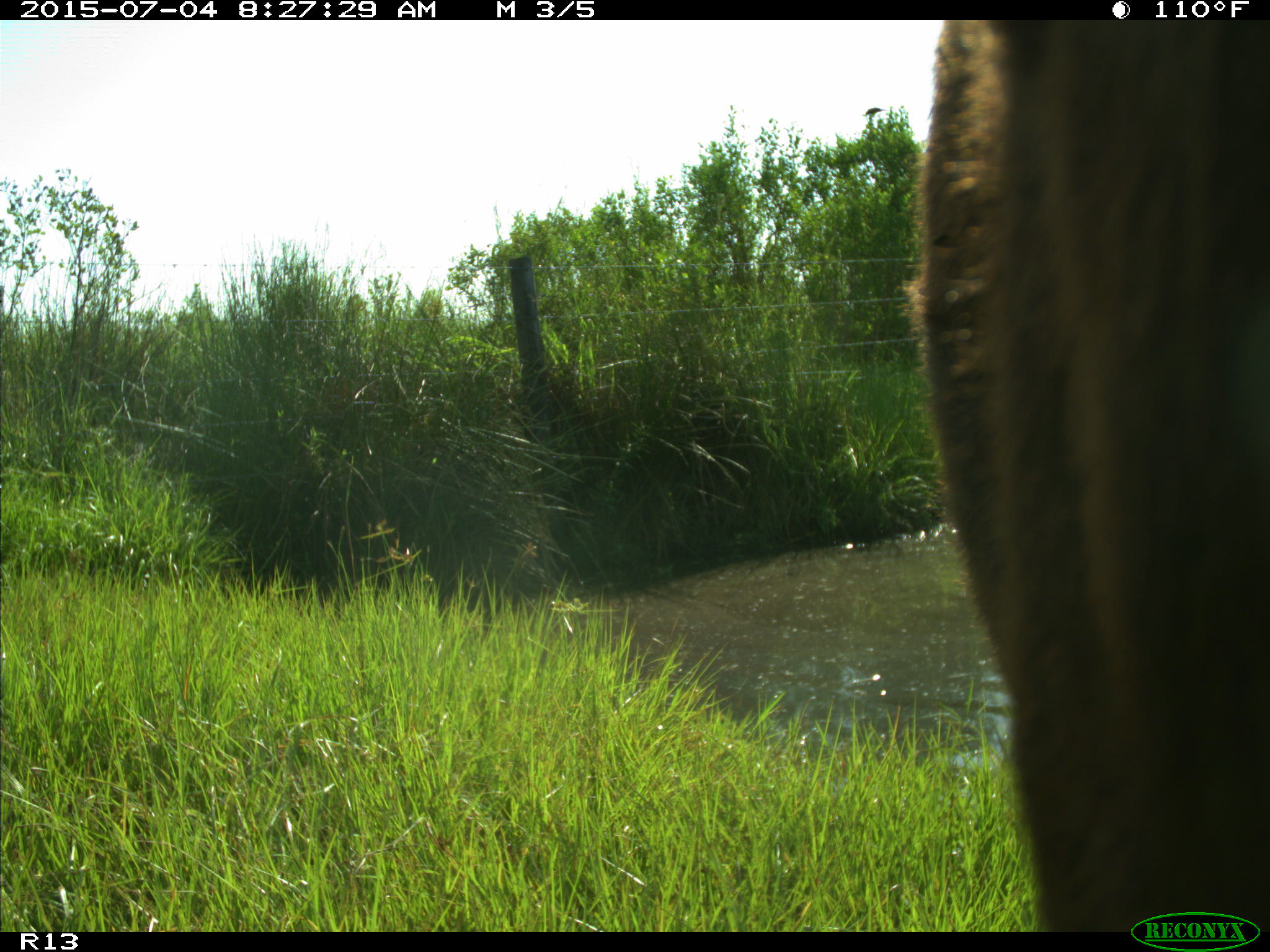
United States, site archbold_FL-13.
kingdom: Animalia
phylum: Chordata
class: Mammalia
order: Artiodactyla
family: Bovidae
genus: Bos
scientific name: Bos taurus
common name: domestic cow